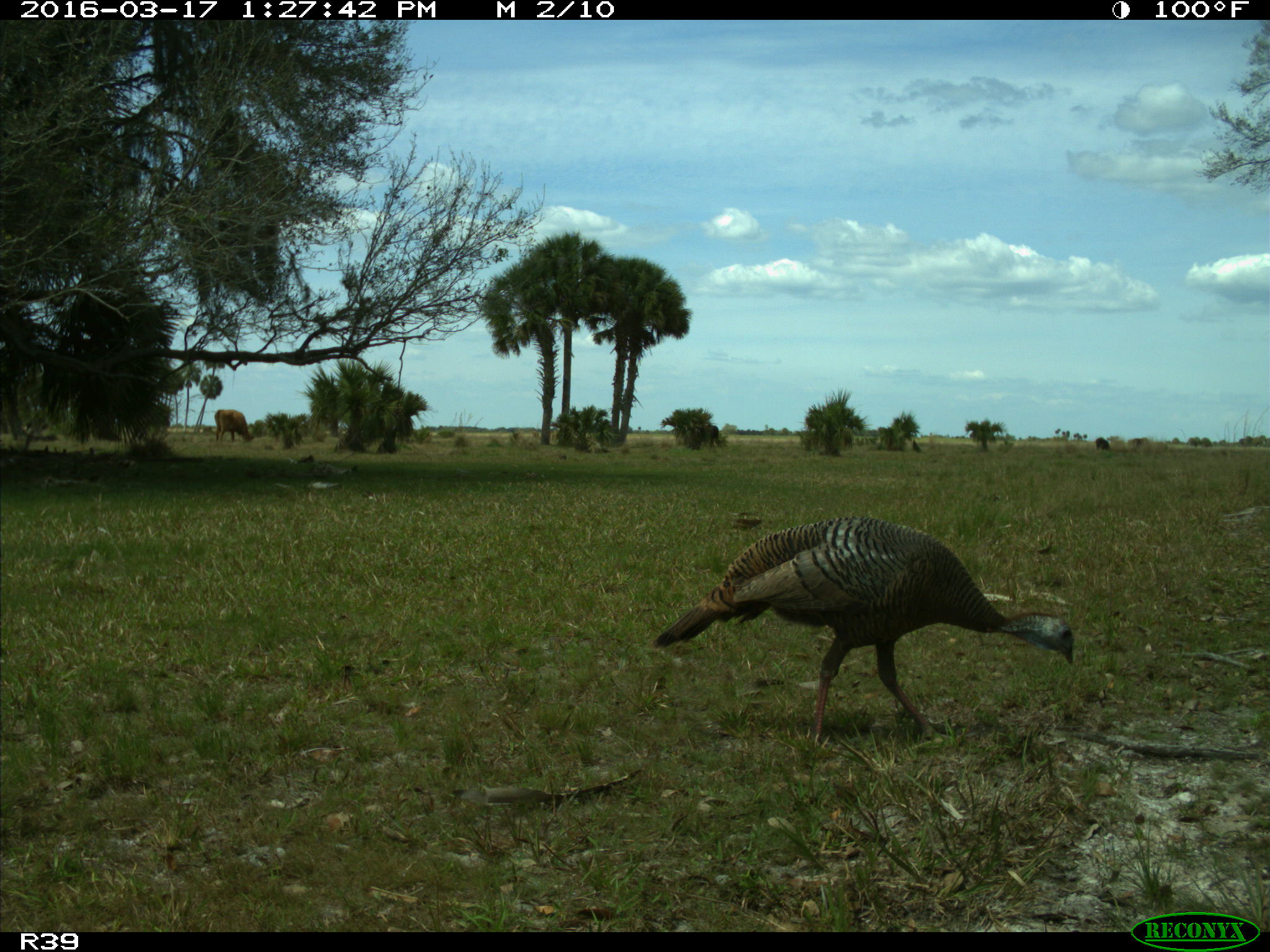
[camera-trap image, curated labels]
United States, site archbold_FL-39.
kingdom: Animalia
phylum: Chordata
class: Aves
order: Galliformes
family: Phasianidae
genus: Meleagris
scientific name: Meleagris gallopavo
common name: wild turkey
Meleagris gallopavo (wild turkey).